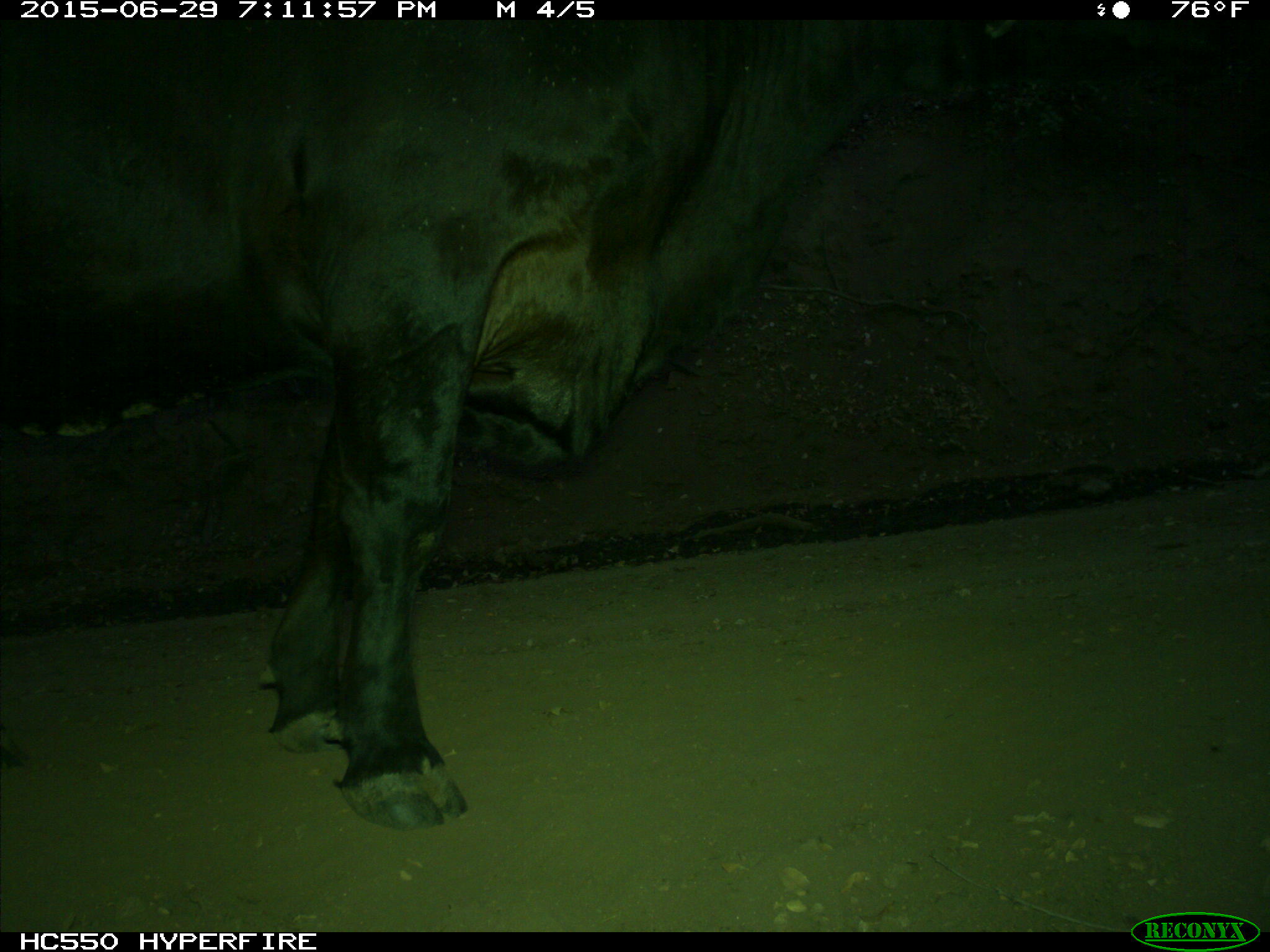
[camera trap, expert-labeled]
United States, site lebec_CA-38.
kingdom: Animalia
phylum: Chordata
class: Mammalia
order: Artiodactyla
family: Bovidae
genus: Bos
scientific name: Bos taurus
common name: domestic cow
Bos taurus (domestic cow).